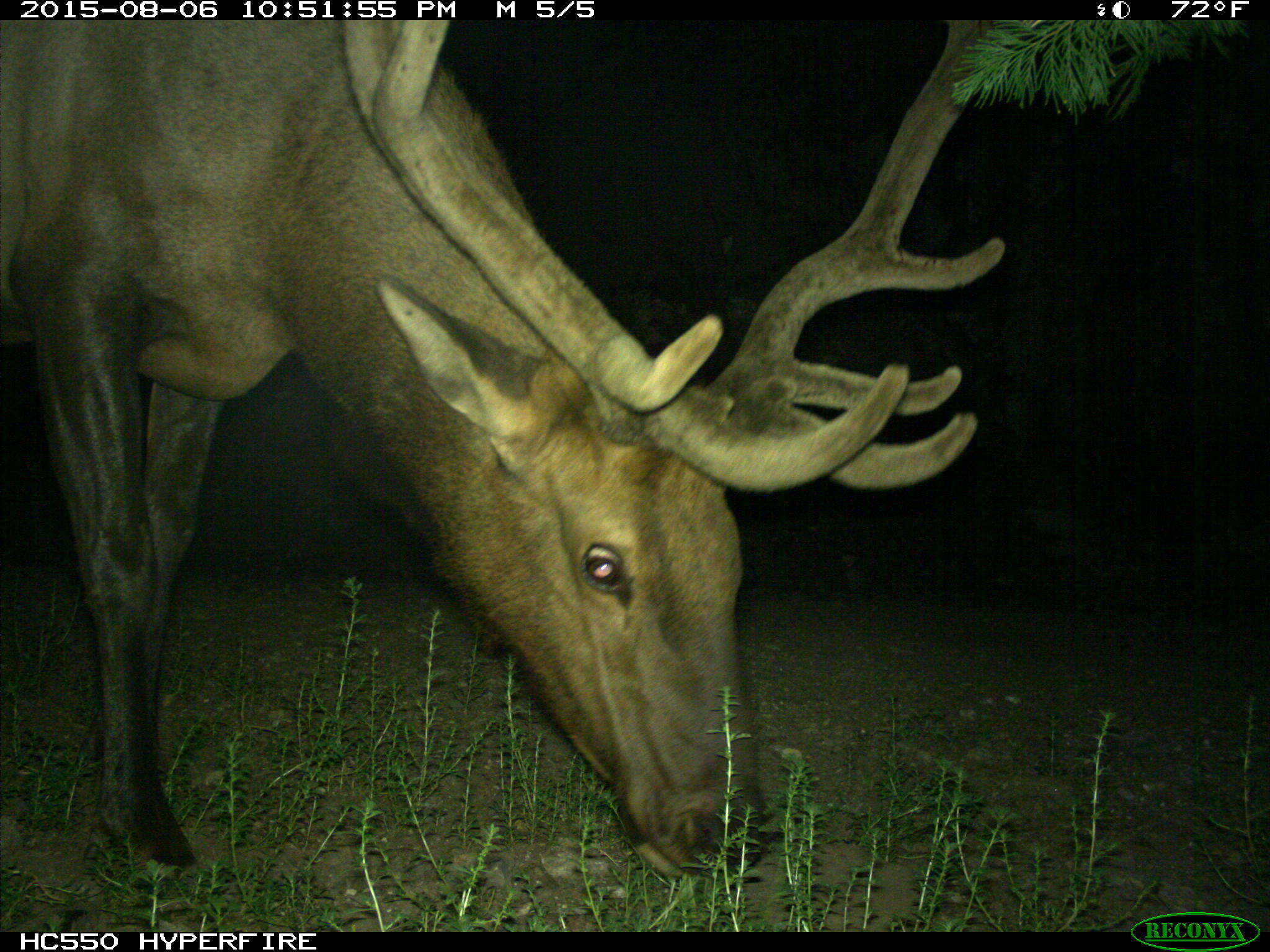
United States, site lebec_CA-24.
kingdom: Animalia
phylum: Chordata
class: Mammalia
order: Artiodactyla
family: Cervidae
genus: Cervus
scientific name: Cervus canadensis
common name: elk